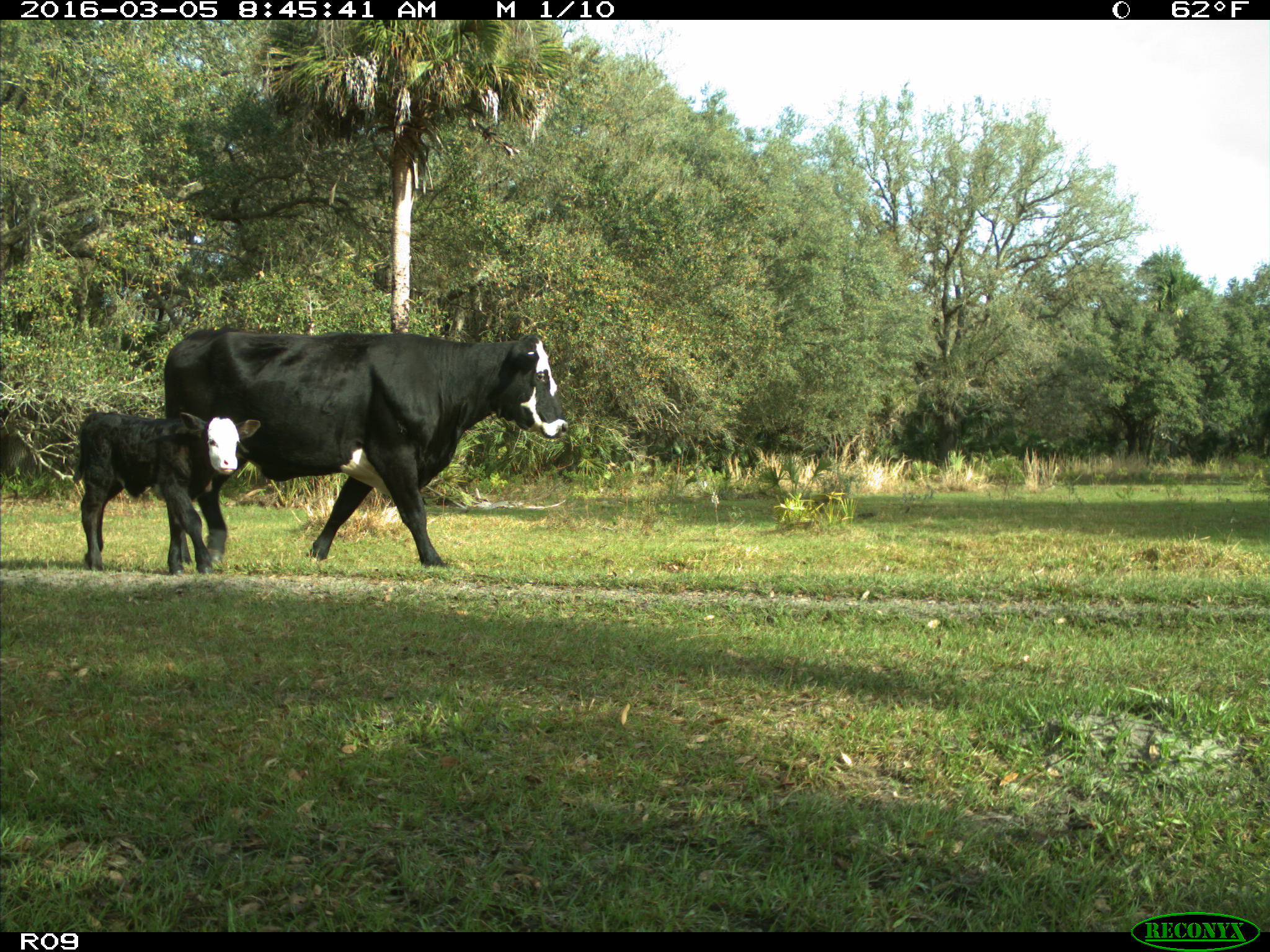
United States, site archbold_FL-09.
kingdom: Animalia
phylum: Chordata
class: Mammalia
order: Artiodactyla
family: Bovidae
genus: Bos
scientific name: Bos taurus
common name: domestic cow